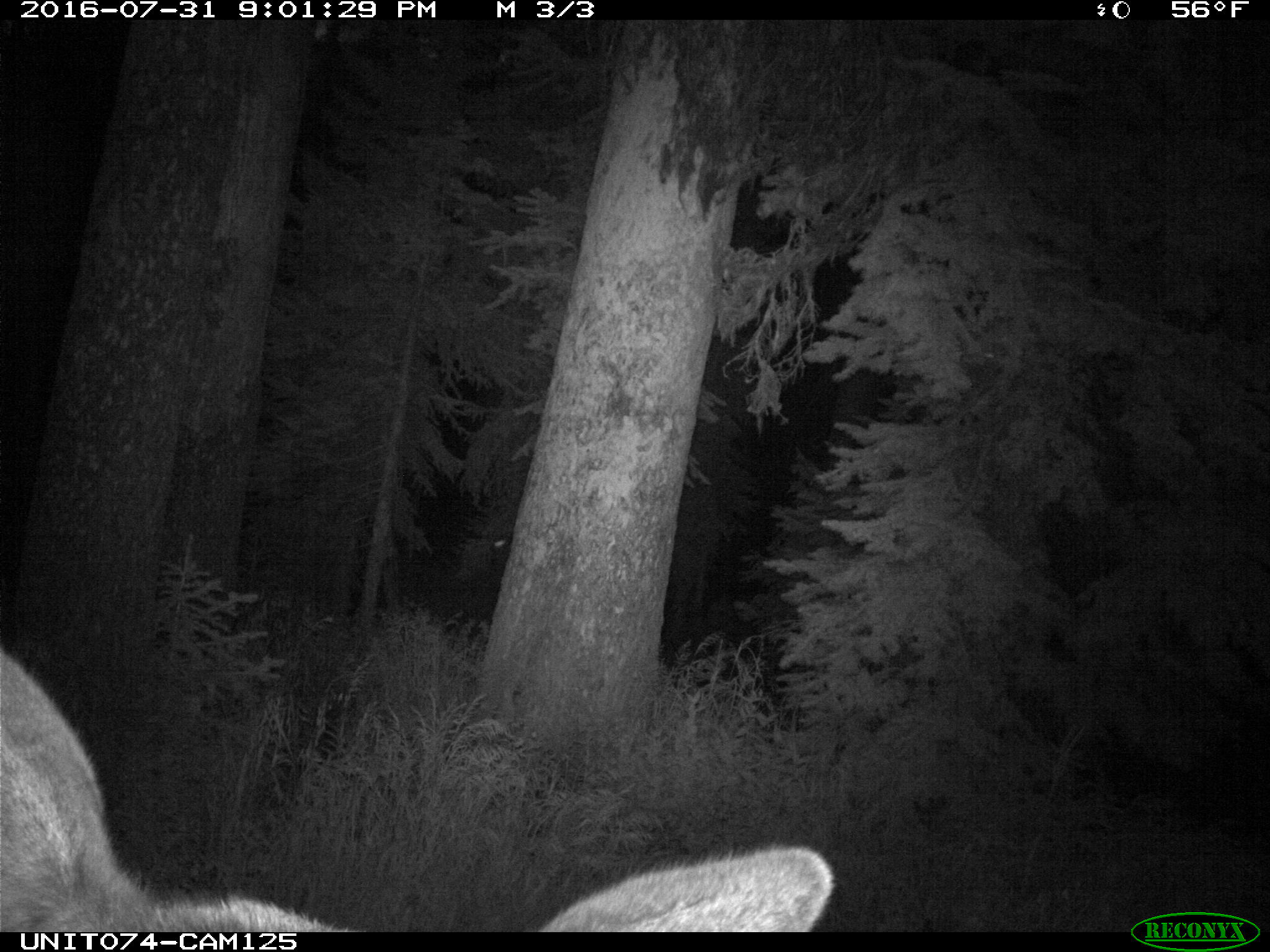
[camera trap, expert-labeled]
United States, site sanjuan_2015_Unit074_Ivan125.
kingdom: Animalia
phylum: Chordata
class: Mammalia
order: Artiodactyla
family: Cervidae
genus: Cervus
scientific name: Cervus elaphus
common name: red deer